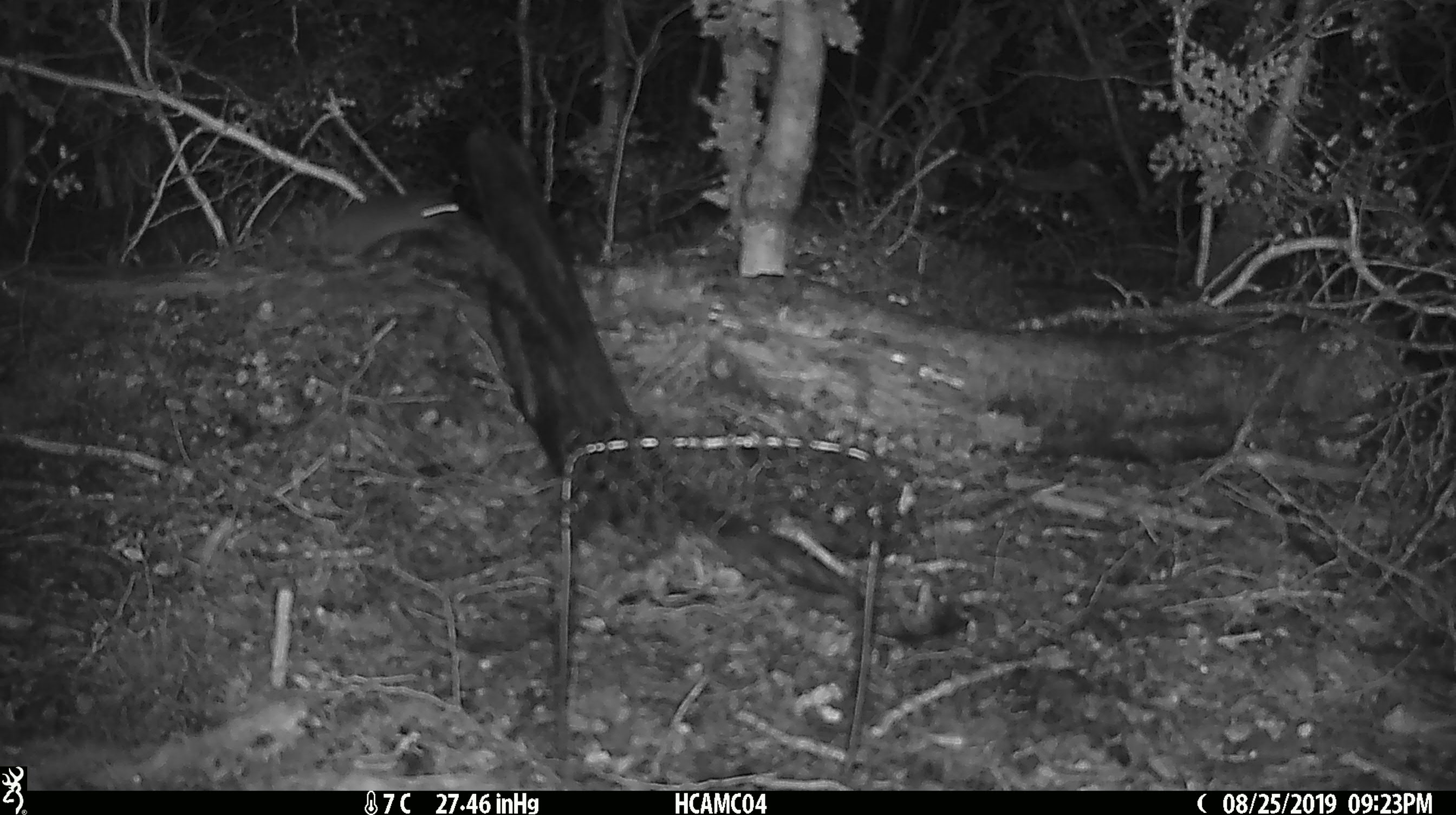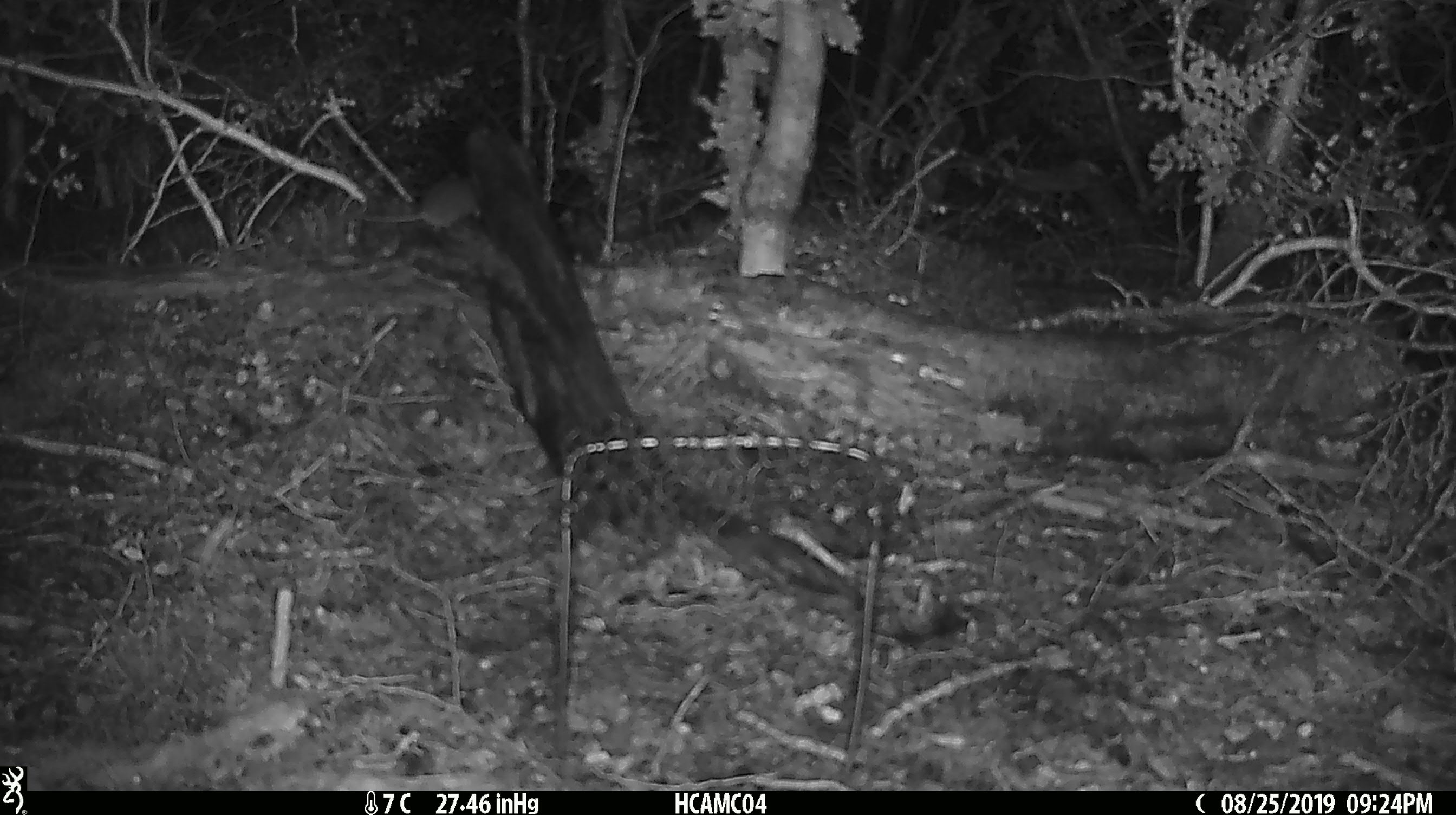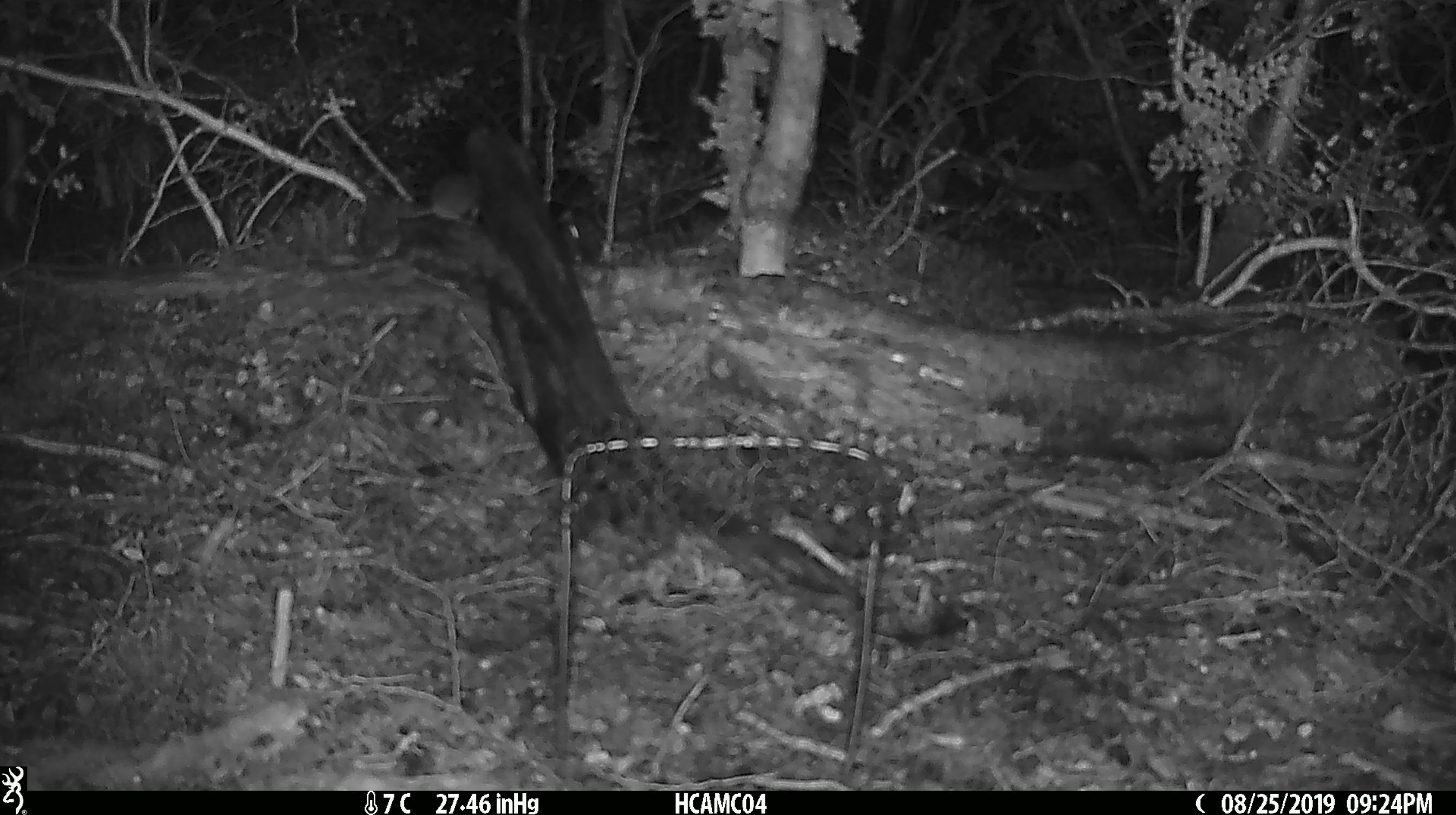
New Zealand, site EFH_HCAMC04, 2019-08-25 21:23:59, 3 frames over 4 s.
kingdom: Animalia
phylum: Chordata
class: Mammalia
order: Rodentia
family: Muridae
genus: Mus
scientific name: Mus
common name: mouse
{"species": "mouse (Mus)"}